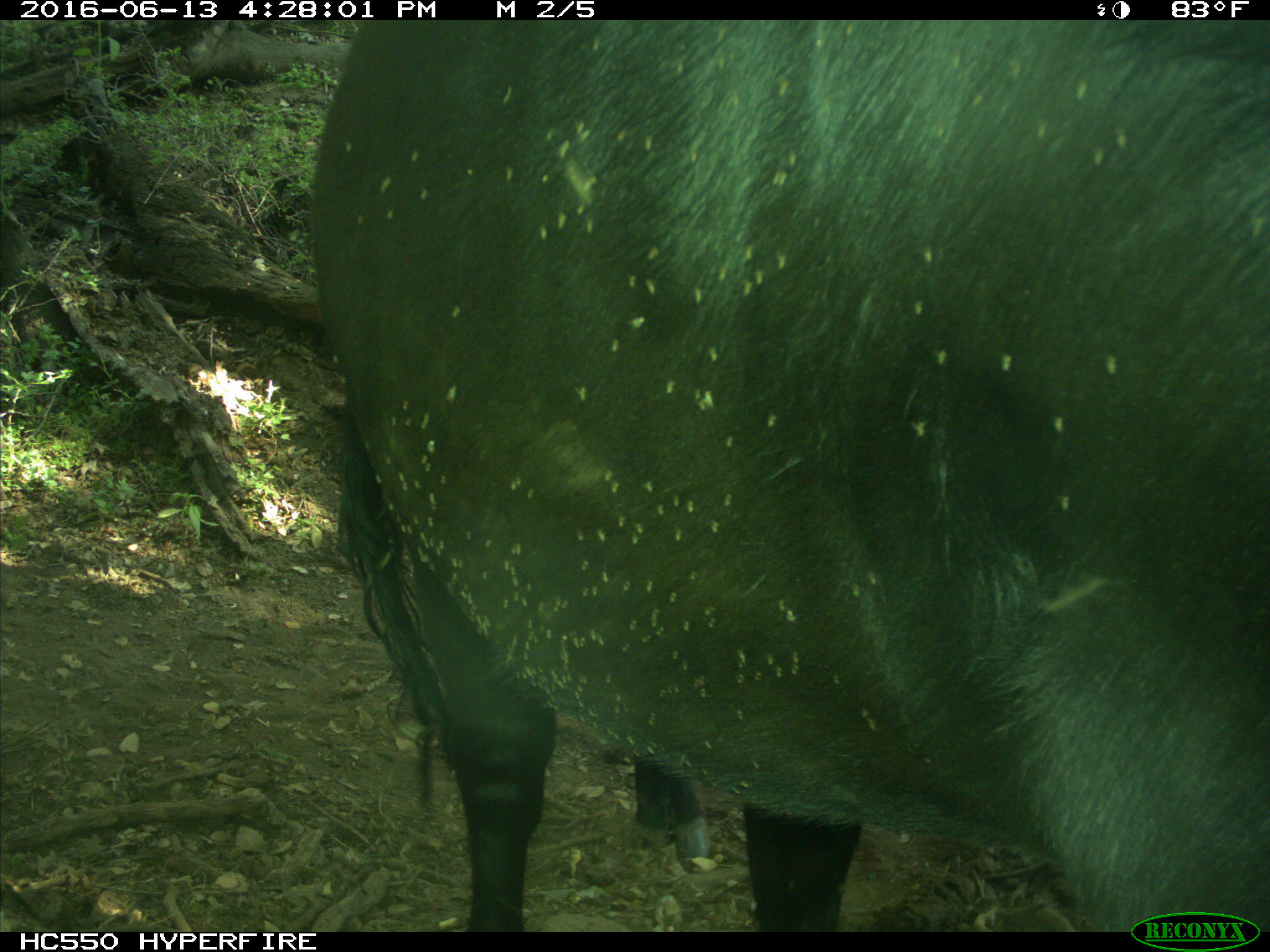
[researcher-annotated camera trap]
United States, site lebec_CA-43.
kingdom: Animalia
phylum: Chordata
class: Mammalia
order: Artiodactyla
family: Bovidae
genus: Bos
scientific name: Bos taurus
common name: domestic cow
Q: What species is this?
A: Bos taurus (domestic cow).